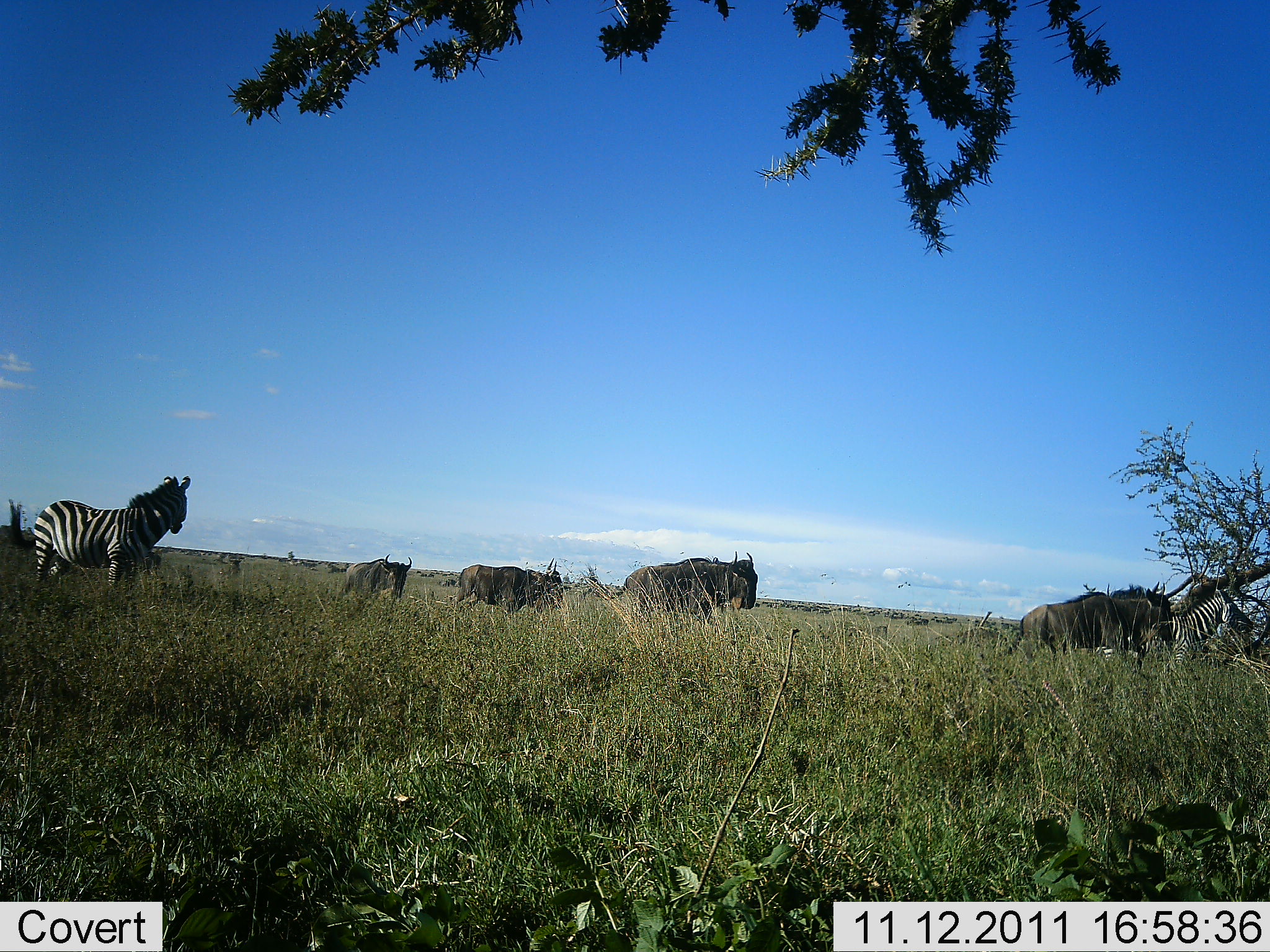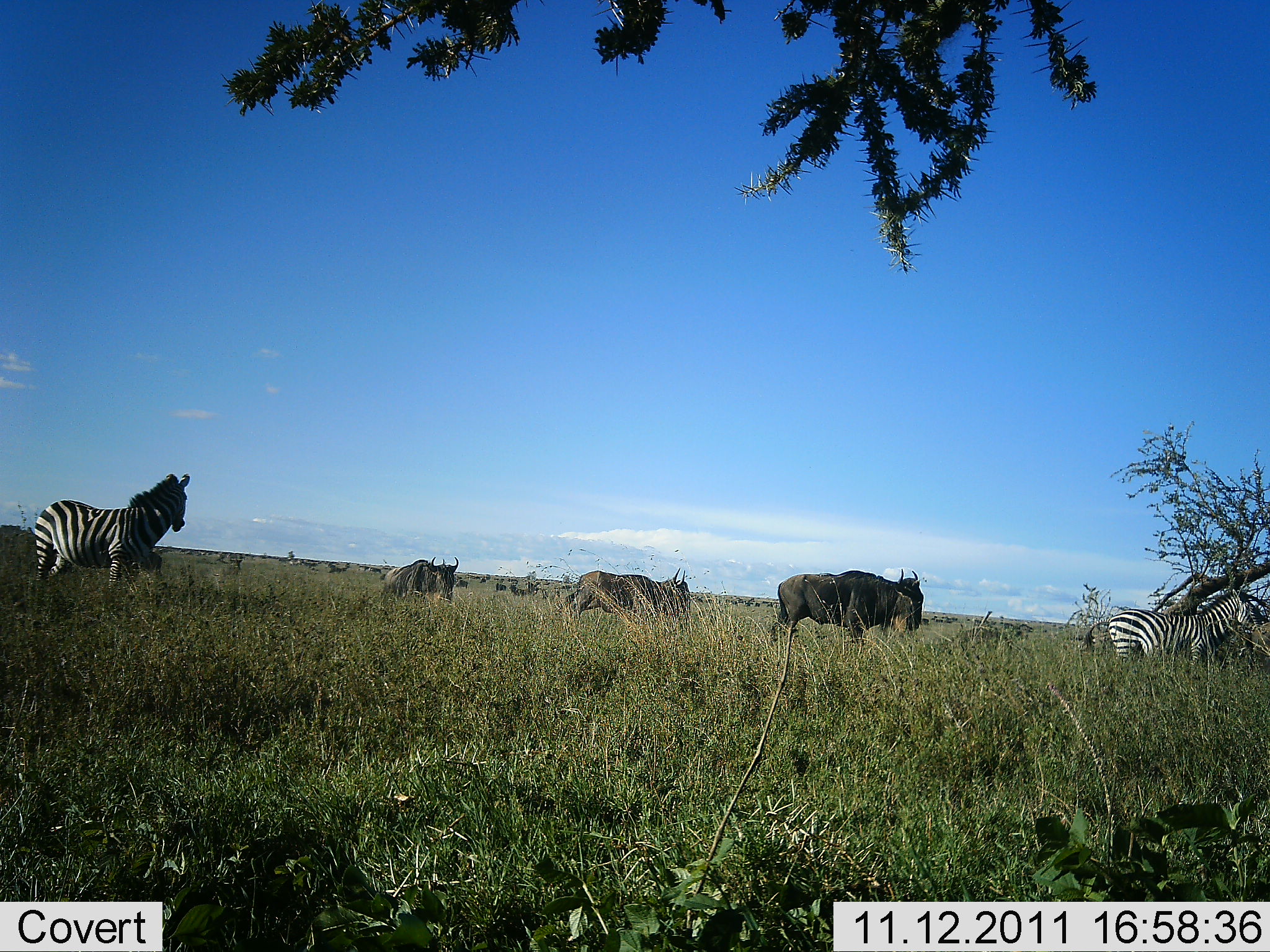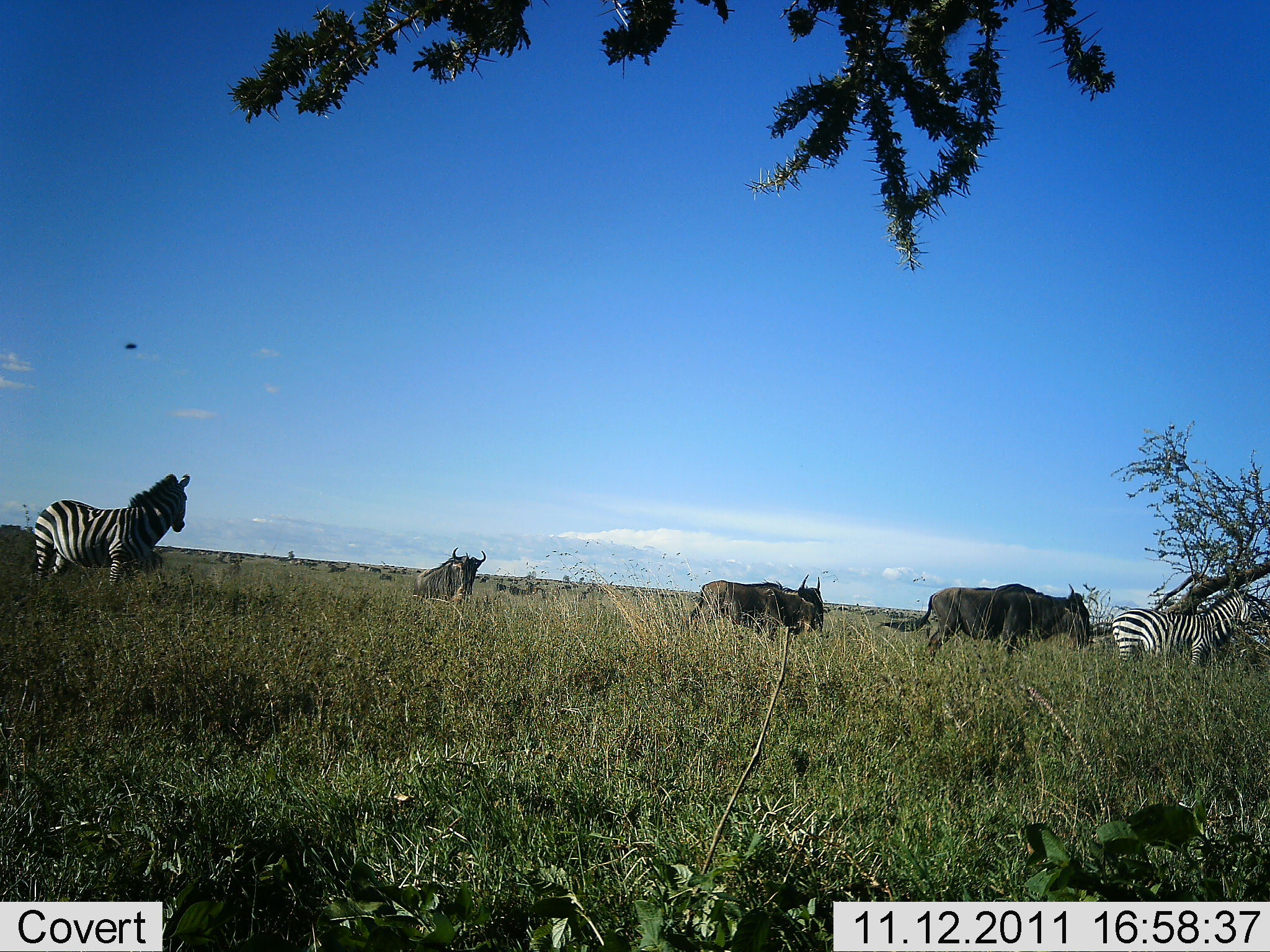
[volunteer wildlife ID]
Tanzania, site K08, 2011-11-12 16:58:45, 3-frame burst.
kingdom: Animalia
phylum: Chordata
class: Mammalia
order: Artiodactyla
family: Bovidae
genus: Connochaetes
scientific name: Connochaetes taurinus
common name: blue wildebeest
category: wildebeest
Wildebeest (blue wildebeest) (Connochaetes taurinus), count 4. Behavior (volunteer vote fractions): standing 8%, resting 0%, moving 92%, interacting 0%. Young present (vote fraction): 0%. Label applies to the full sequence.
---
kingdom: Animalia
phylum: Chordata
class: Mammalia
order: Perissodactyla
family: Equidae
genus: Equus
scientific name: Equus quagga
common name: plains zebra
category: zebra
Zebra (plains zebra) (Equus quagga), count 2. Behavior (volunteer vote fractions): standing 83%, resting 0%, moving 33%, interacting 0%. Young present (vote fraction): 0%. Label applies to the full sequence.